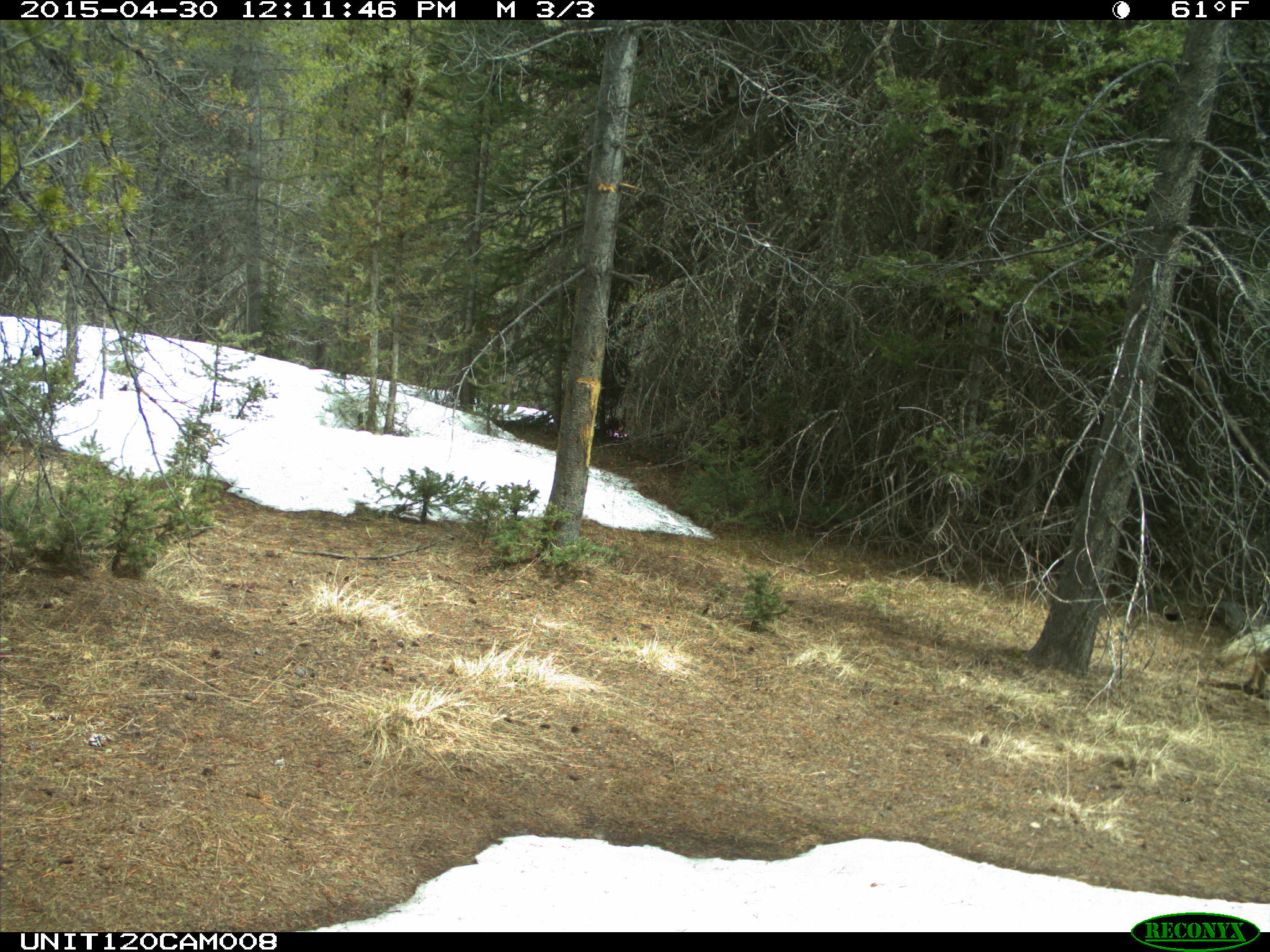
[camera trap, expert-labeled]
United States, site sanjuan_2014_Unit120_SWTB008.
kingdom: Animalia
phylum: Chordata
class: Mammalia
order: Carnivora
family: Canidae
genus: Canis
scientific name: Canis latrans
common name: coyote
Canis latrans (coyote).